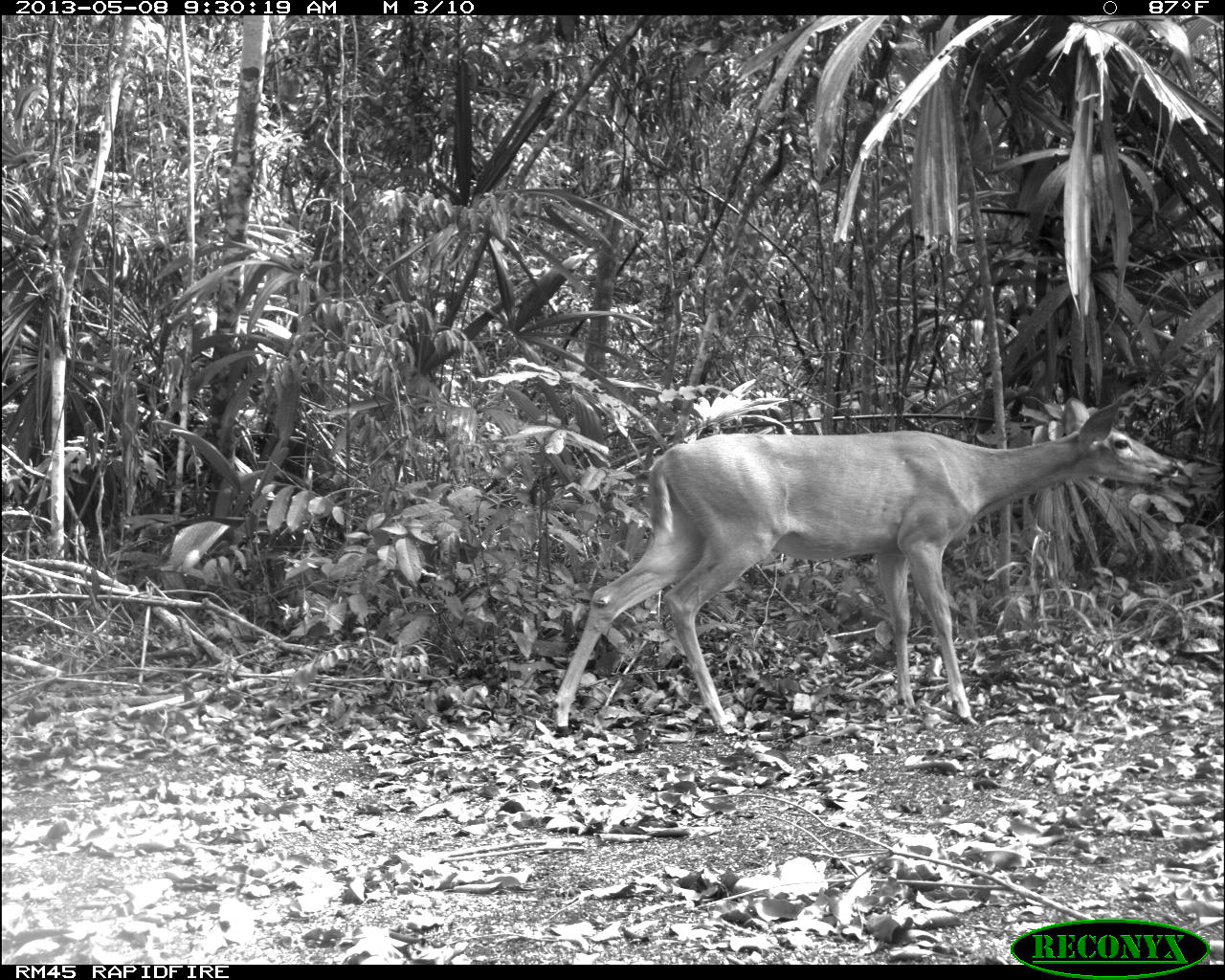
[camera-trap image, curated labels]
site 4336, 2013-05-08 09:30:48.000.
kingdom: Animalia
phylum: Chordata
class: Mammalia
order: Artiodactyla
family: Cervidae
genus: Odocoileus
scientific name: Odocoileus virginianus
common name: white-tailed deer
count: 2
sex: female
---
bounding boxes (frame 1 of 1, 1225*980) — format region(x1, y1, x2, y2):
odocoileus virginianus: region(551, 395, 1179, 735)